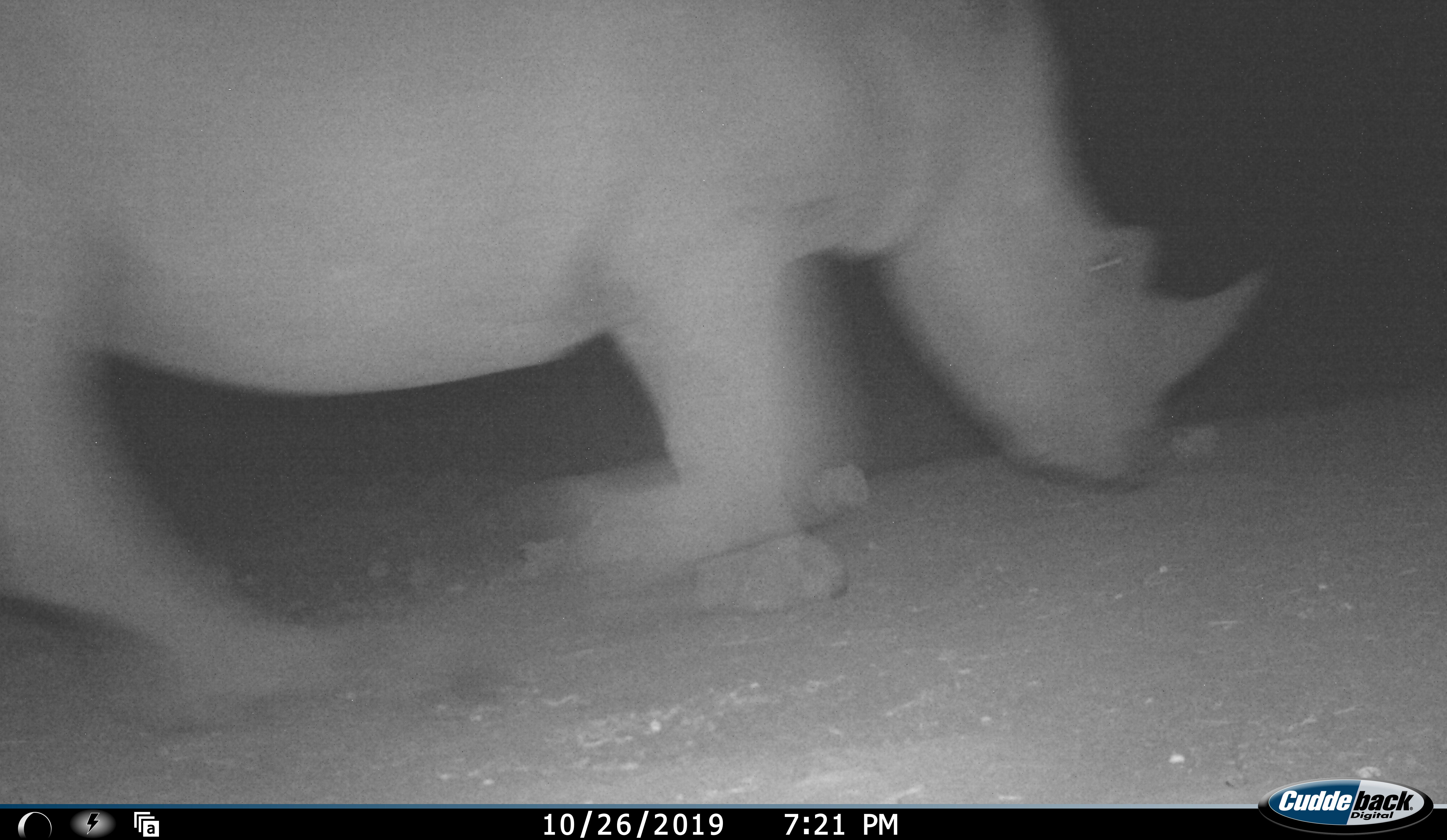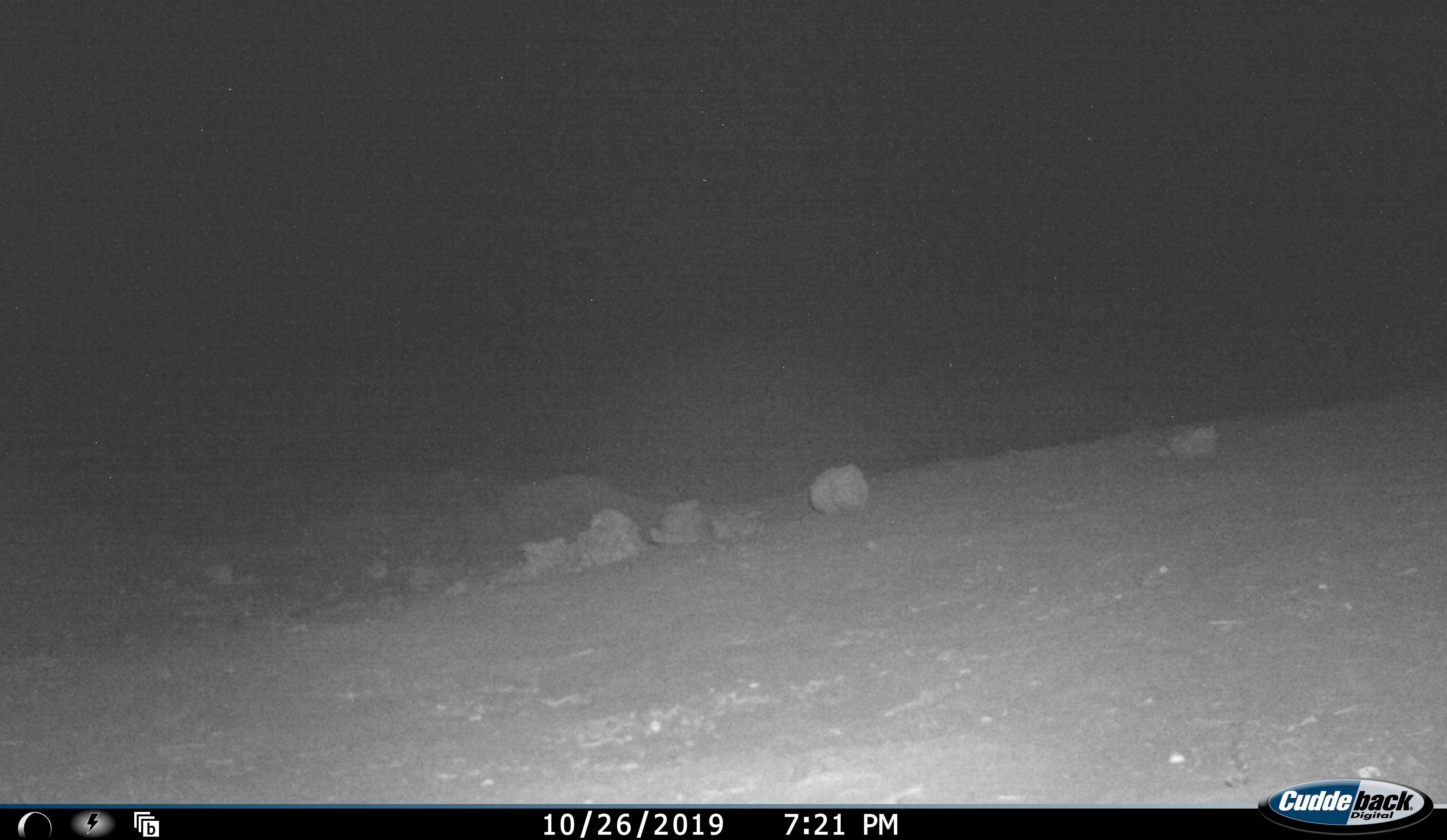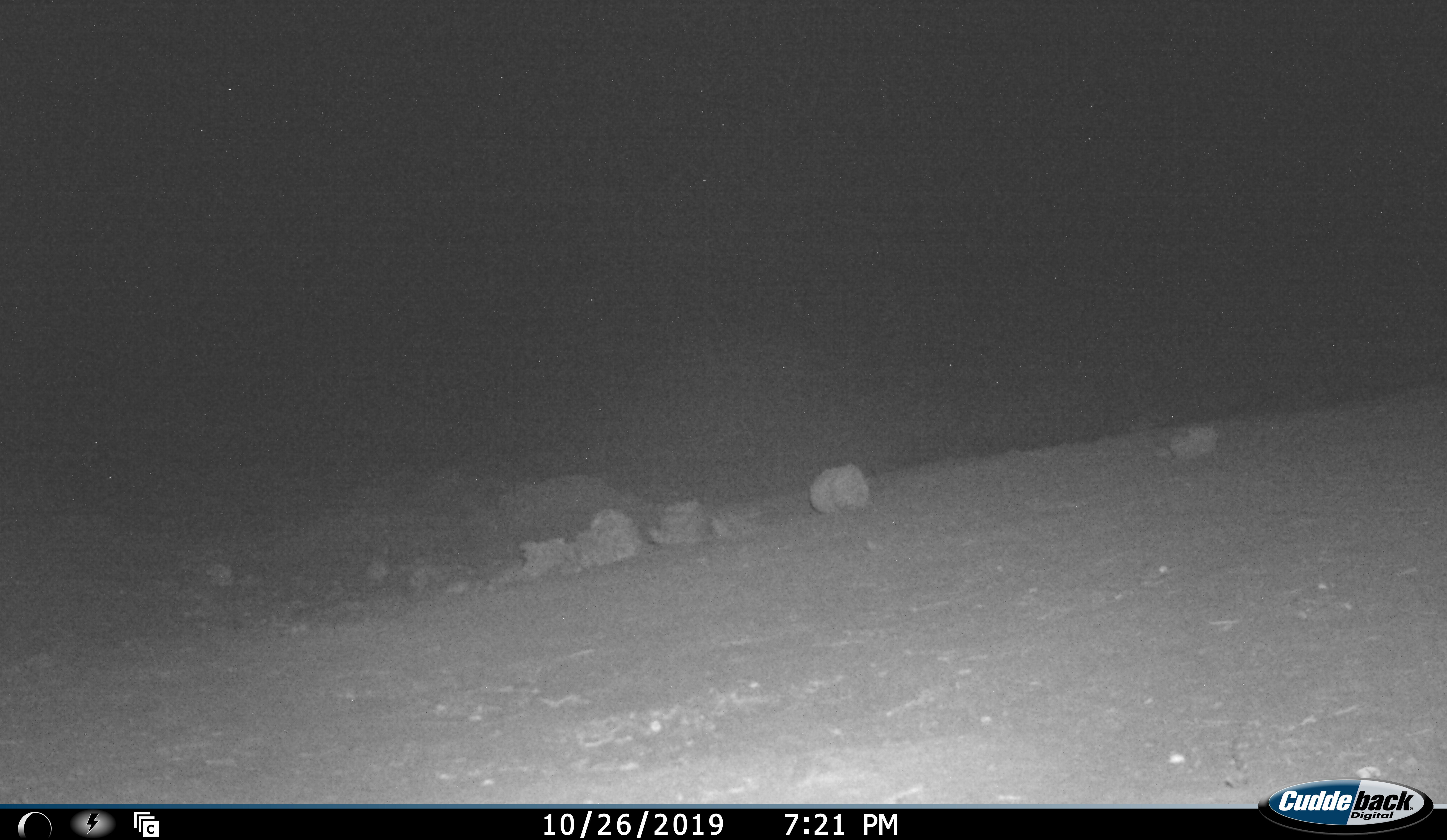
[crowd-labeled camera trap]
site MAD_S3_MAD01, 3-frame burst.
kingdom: Animalia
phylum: Chordata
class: Mammalia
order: Perissodactyla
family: Rhinocerotidae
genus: Ceratotherium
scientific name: Ceratotherium simum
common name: white rhinoceros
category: rhinoceroswhite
Rhinoceroswhite (white rhinoceros) (Ceratotherium simum), count 1. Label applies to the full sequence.